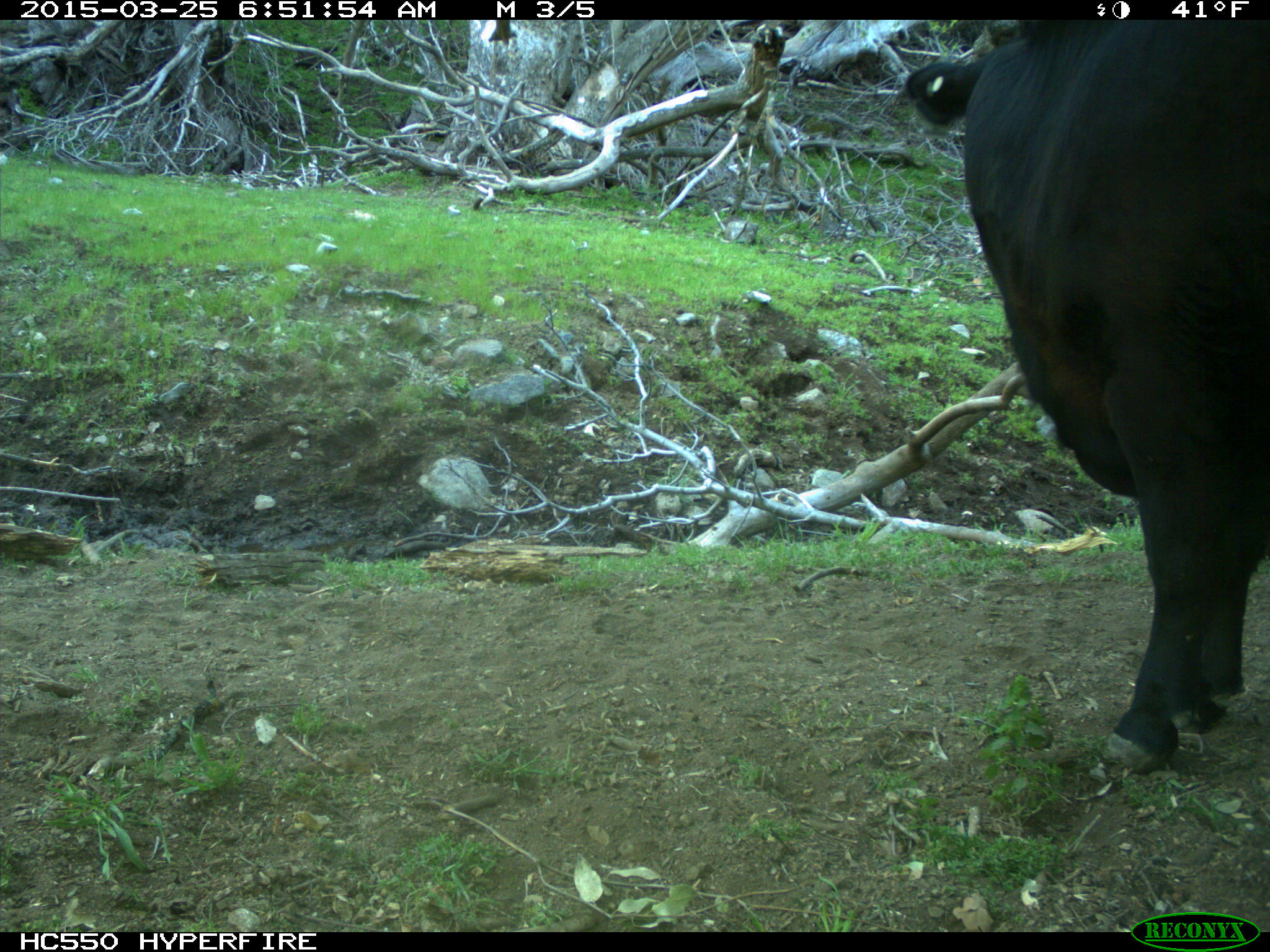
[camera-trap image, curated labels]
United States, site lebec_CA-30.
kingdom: Animalia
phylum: Chordata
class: Mammalia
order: Artiodactyla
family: Bovidae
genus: Bos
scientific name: Bos taurus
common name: domestic cow